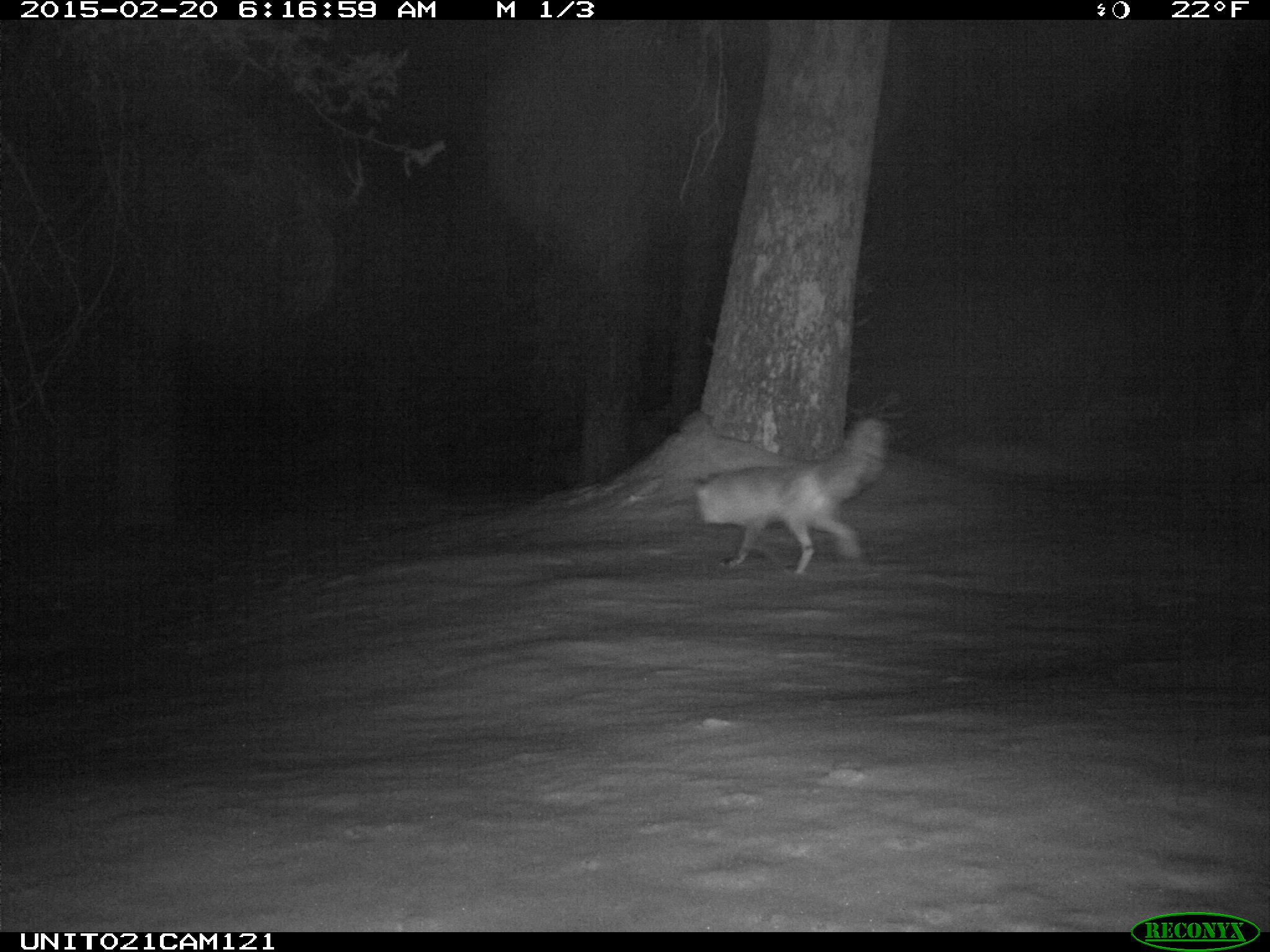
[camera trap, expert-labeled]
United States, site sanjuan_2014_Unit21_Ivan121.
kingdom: Animalia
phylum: Chordata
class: Mammalia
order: Carnivora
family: Canidae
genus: Vulpes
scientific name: Vulpes vulpes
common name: red fox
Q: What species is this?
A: Vulpes vulpes (red fox).